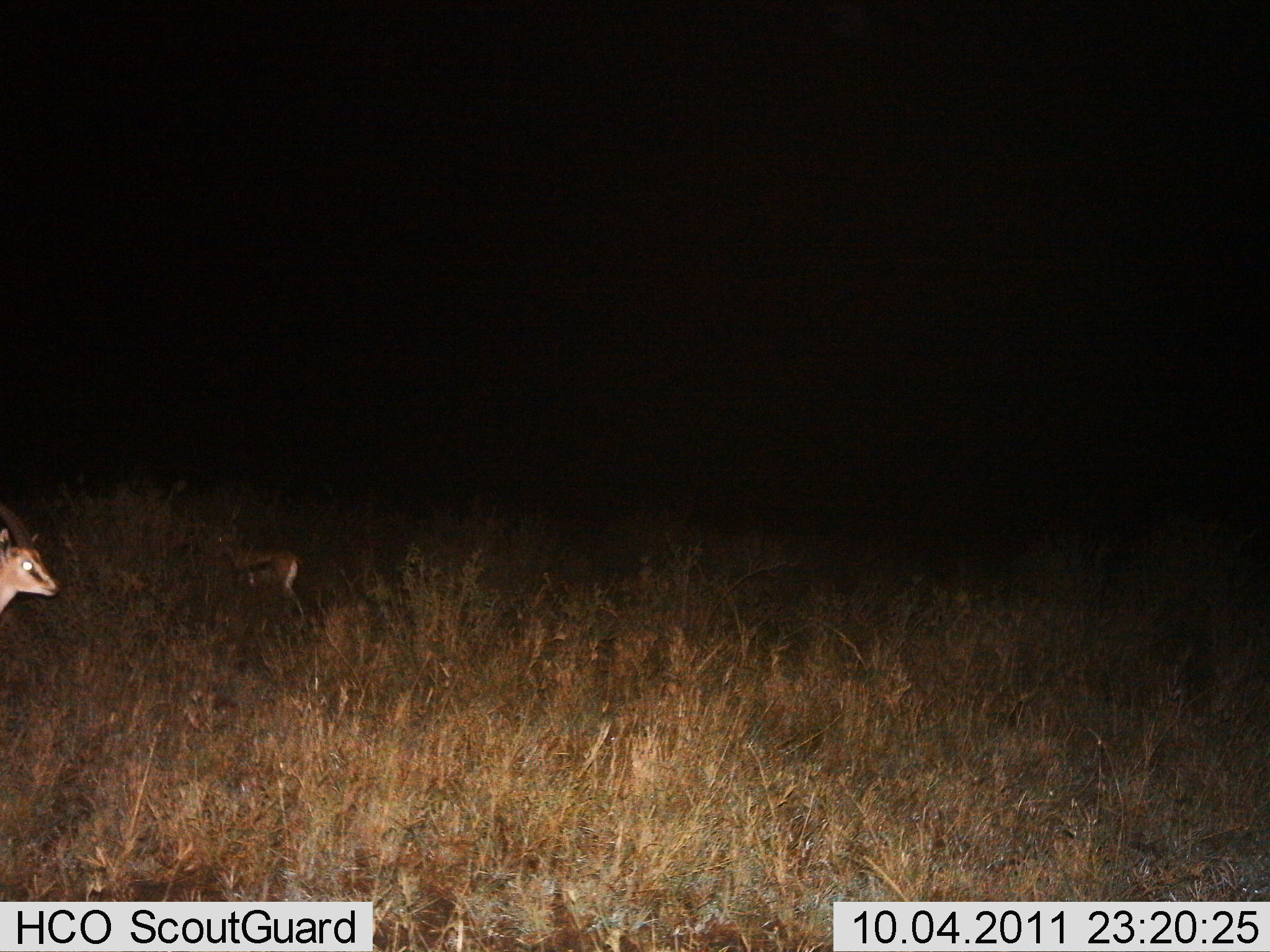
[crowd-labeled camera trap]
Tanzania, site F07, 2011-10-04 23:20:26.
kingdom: Animalia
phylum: Chordata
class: Mammalia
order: Artiodactyla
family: Bovidae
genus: Eudorcas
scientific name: Eudorcas thomsonii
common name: thomson's gazelle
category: gazellethomsons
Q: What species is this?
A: Gazellethomsons (thomson's gazelle) (Eudorcas thomsonii).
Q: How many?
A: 2.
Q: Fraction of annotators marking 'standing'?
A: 69%.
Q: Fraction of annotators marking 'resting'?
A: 8%.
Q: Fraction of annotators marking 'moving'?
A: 38%.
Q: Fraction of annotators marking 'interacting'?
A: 0%.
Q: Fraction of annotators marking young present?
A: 0%.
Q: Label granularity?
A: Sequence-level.